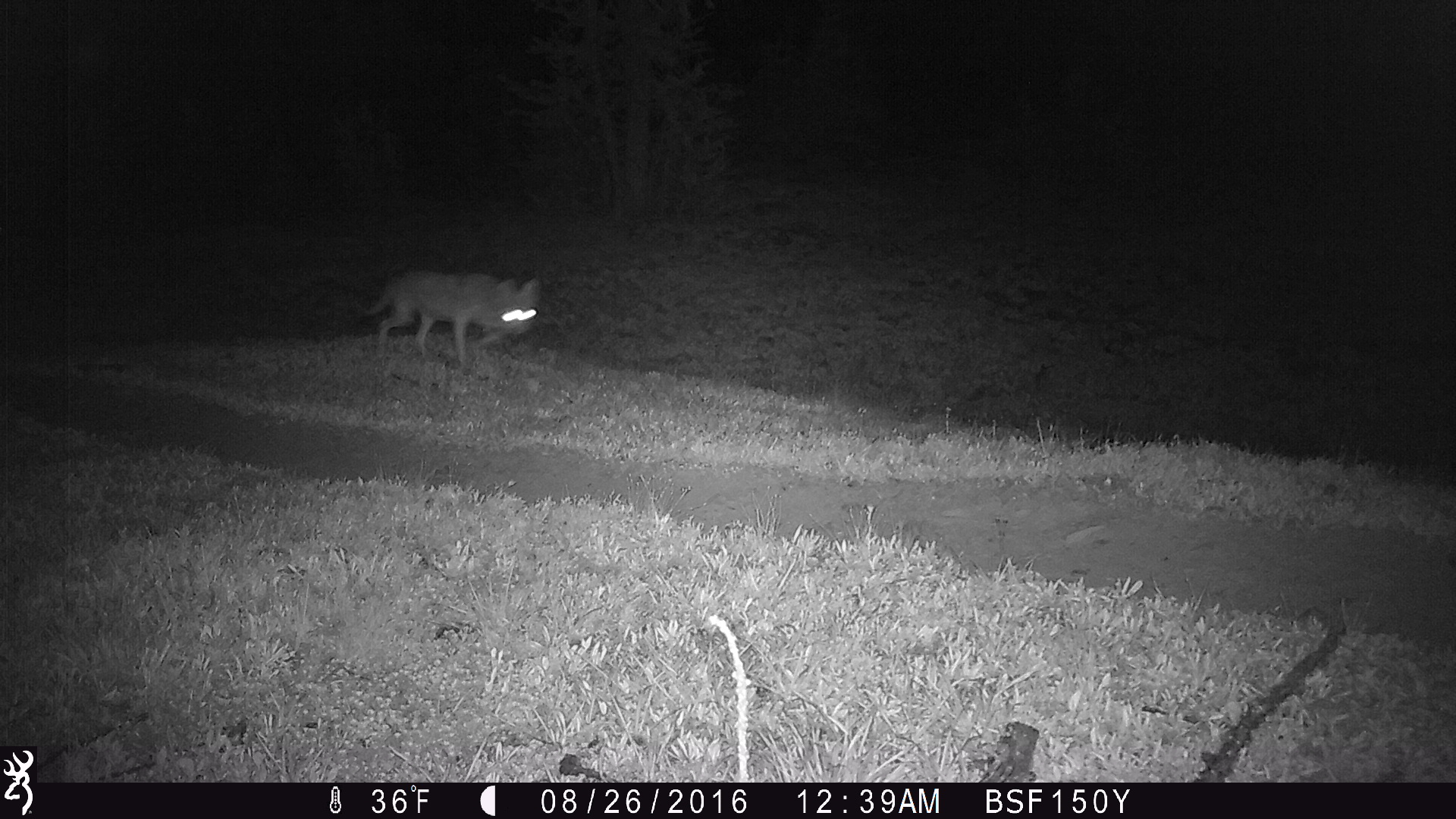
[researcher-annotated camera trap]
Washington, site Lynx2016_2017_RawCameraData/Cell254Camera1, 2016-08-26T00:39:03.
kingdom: Animalia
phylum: Chordata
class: Mammalia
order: Carnivora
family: Canidae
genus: Canis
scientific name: Canis latrans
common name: coyote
Canis latrans (coyote). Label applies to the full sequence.